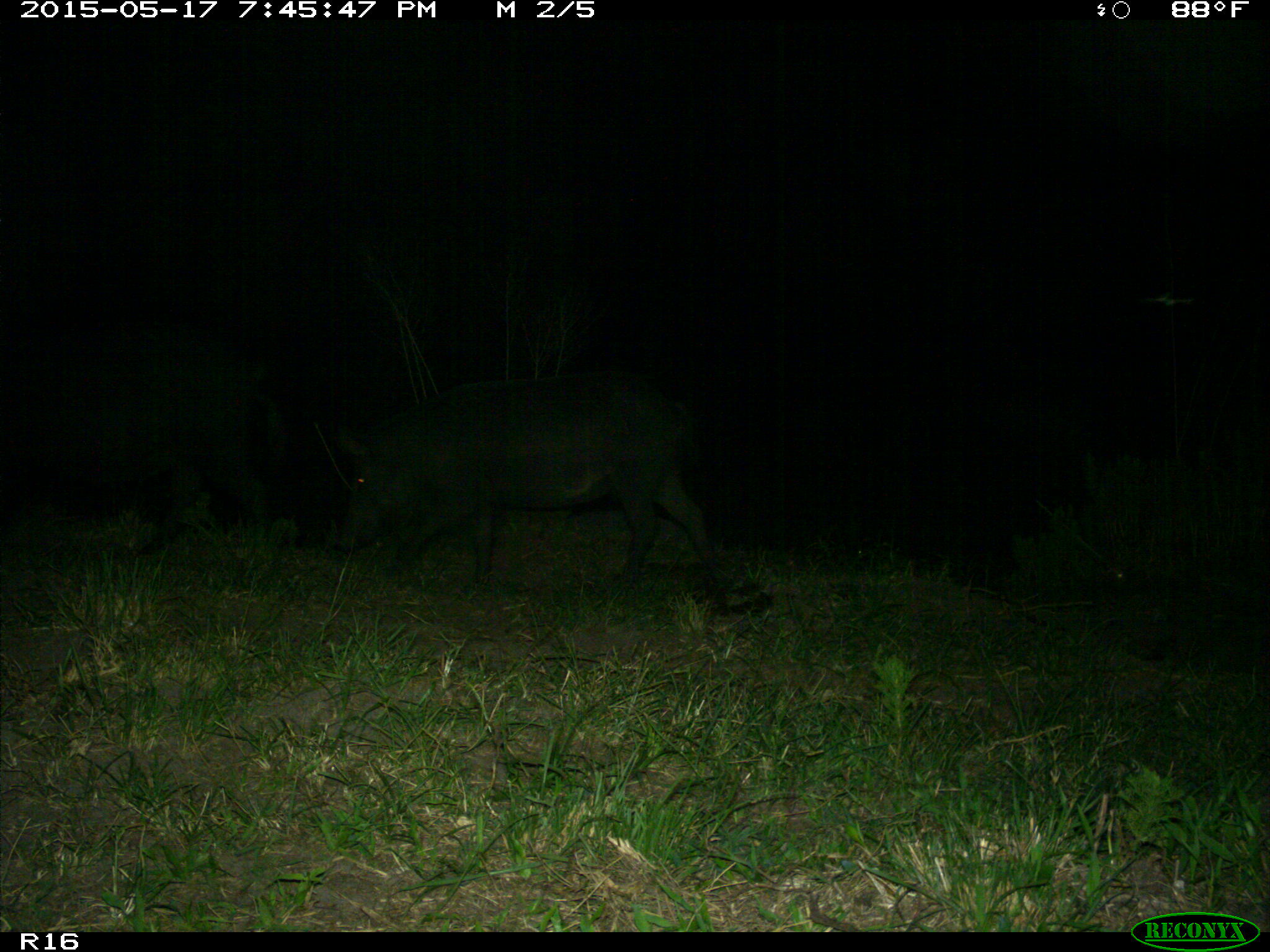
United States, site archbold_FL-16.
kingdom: Animalia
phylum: Chordata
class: Mammalia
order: Artiodactyla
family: Suidae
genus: Sus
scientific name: Sus scrofa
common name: wild boar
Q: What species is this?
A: Sus scrofa (wild boar).